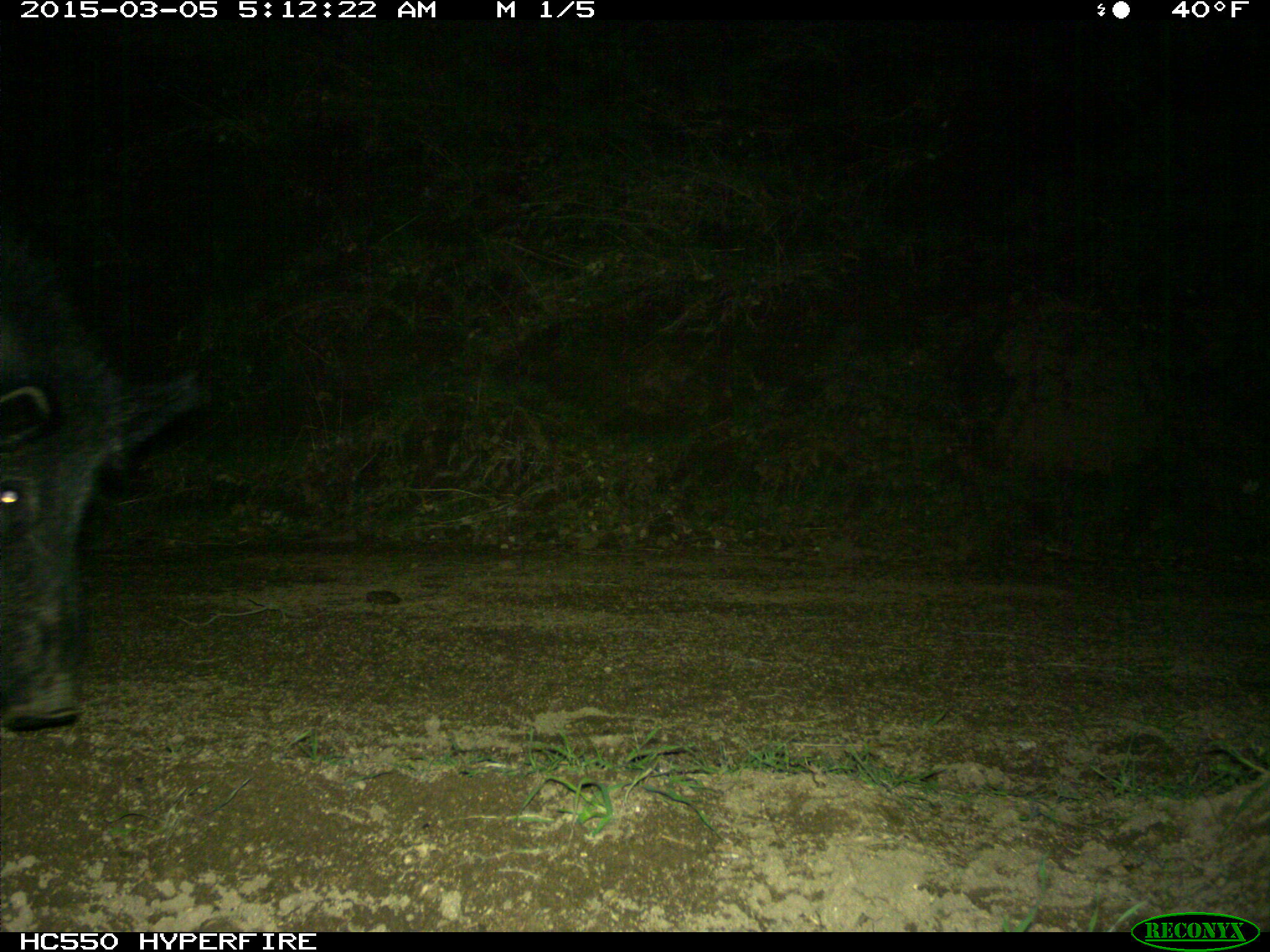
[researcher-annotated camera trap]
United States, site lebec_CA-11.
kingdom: Animalia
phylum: Chordata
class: Mammalia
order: Artiodactyla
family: Suidae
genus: Sus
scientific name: Sus scrofa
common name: wild boar